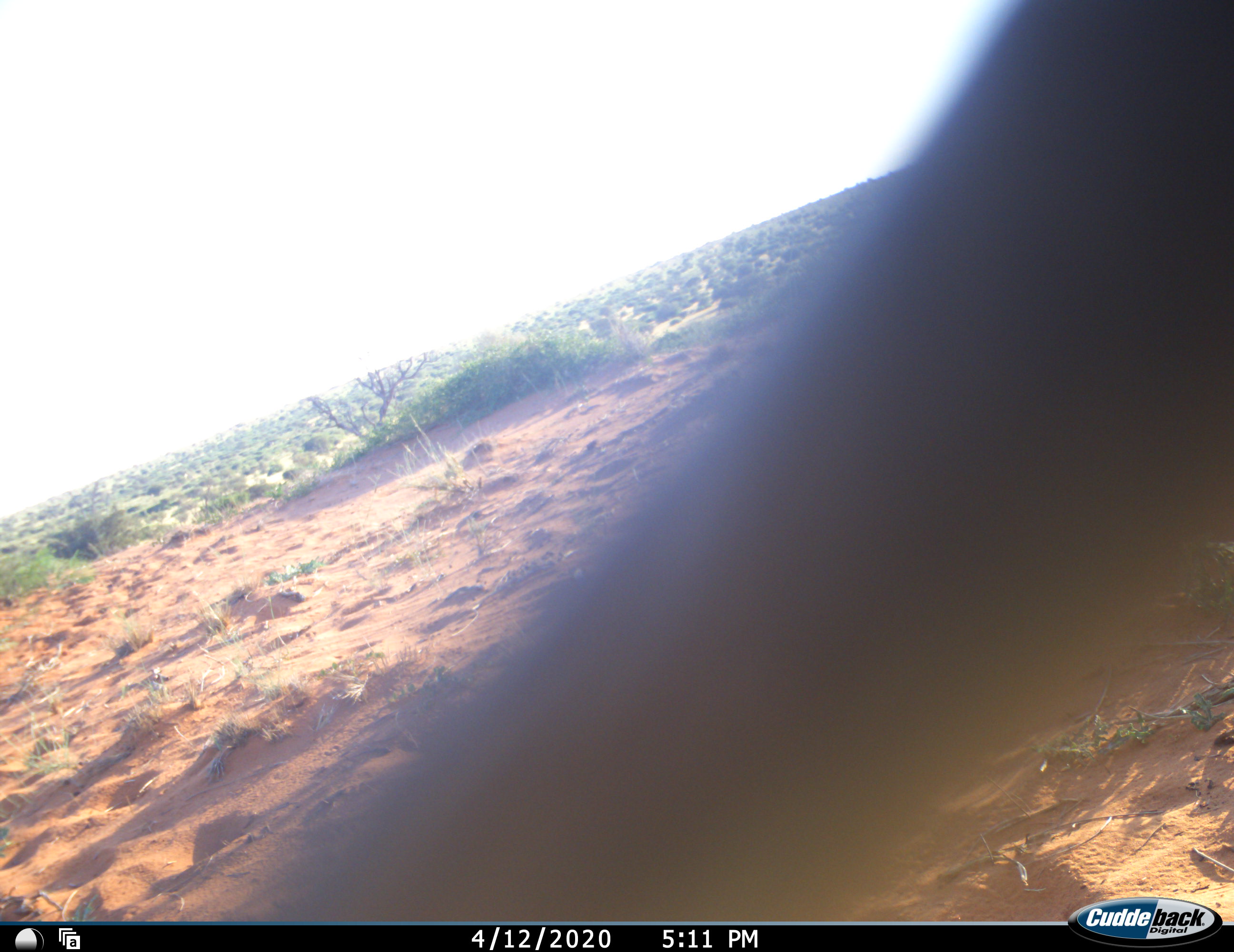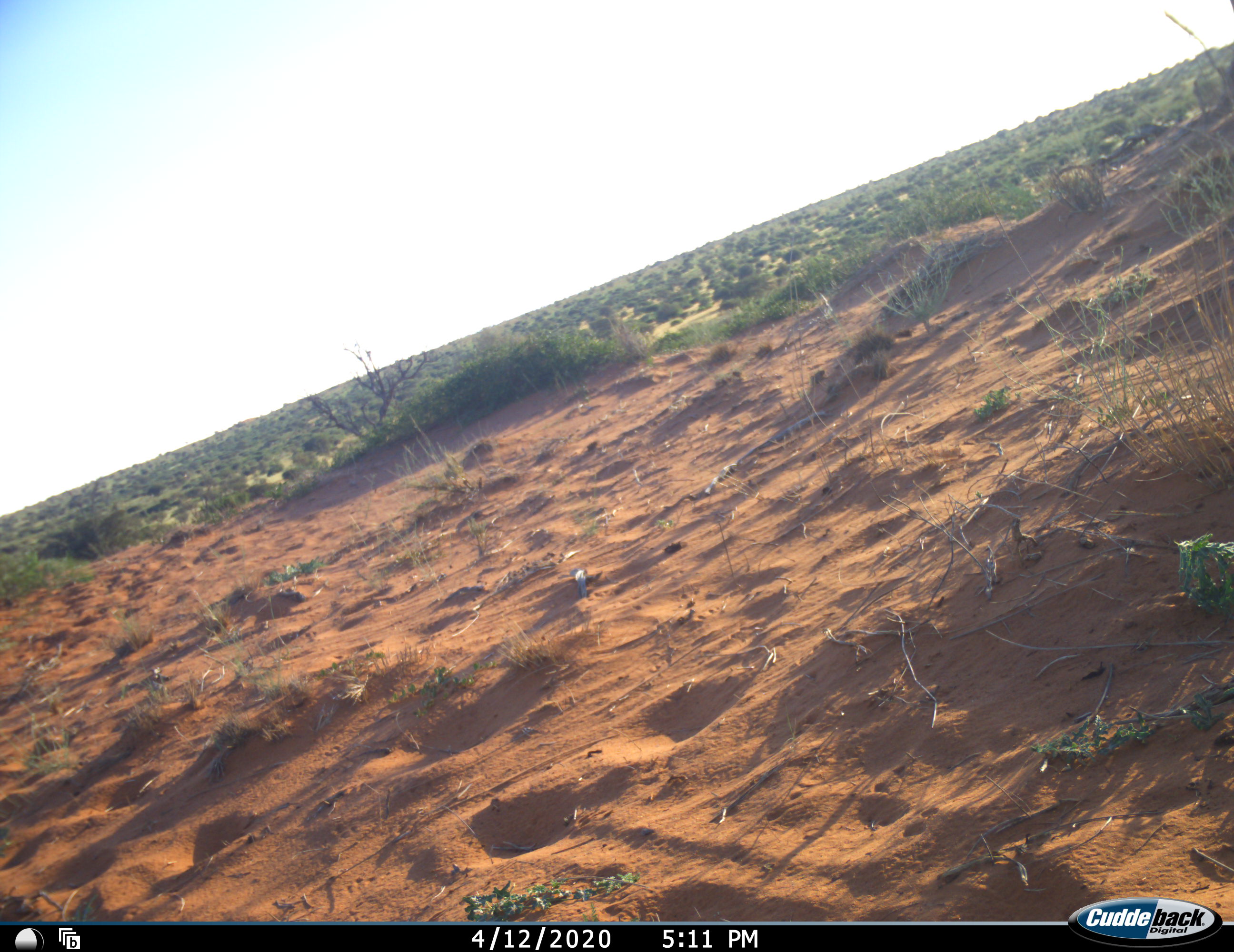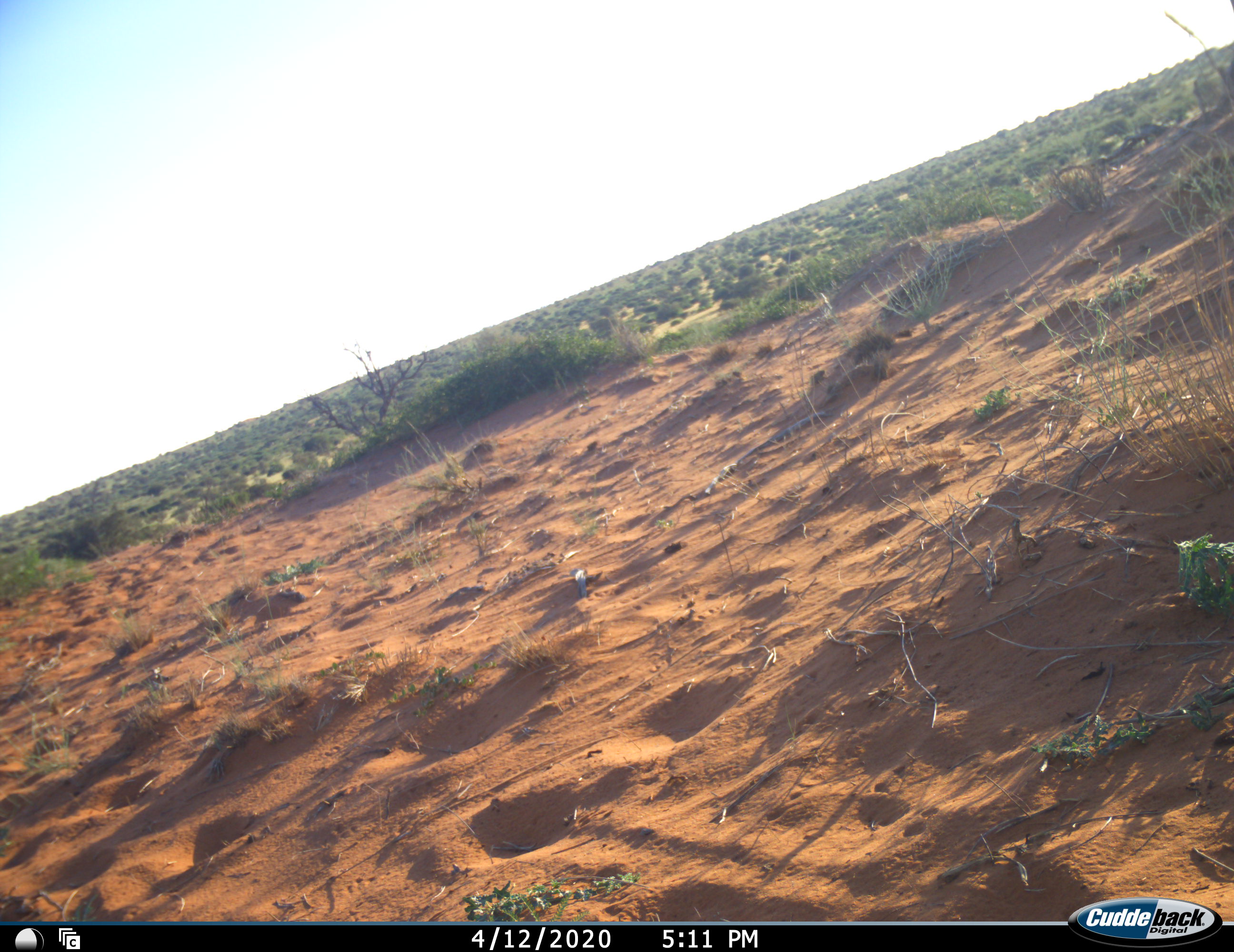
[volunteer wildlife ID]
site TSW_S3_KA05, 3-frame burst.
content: unidentified animal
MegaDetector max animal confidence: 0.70